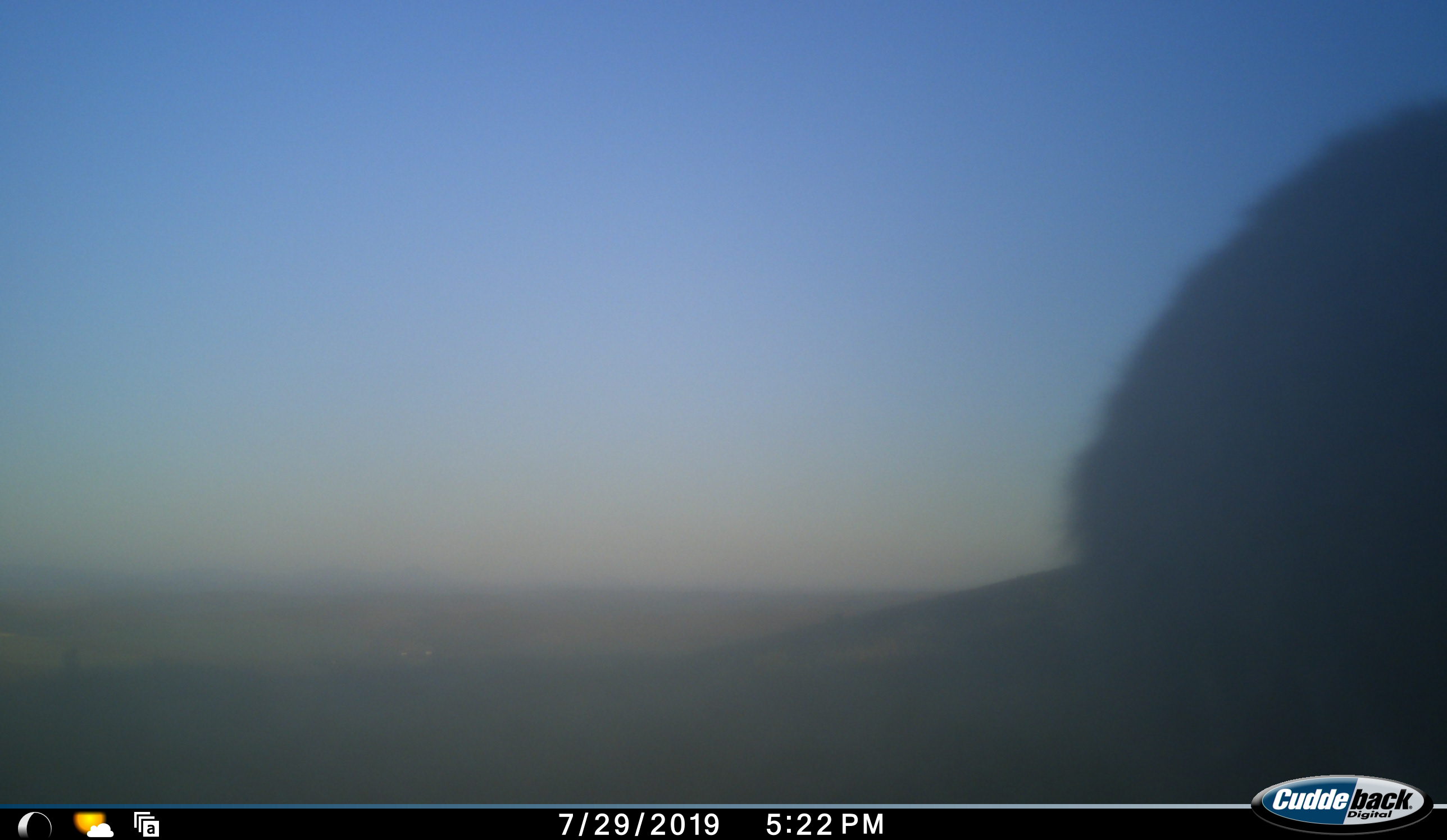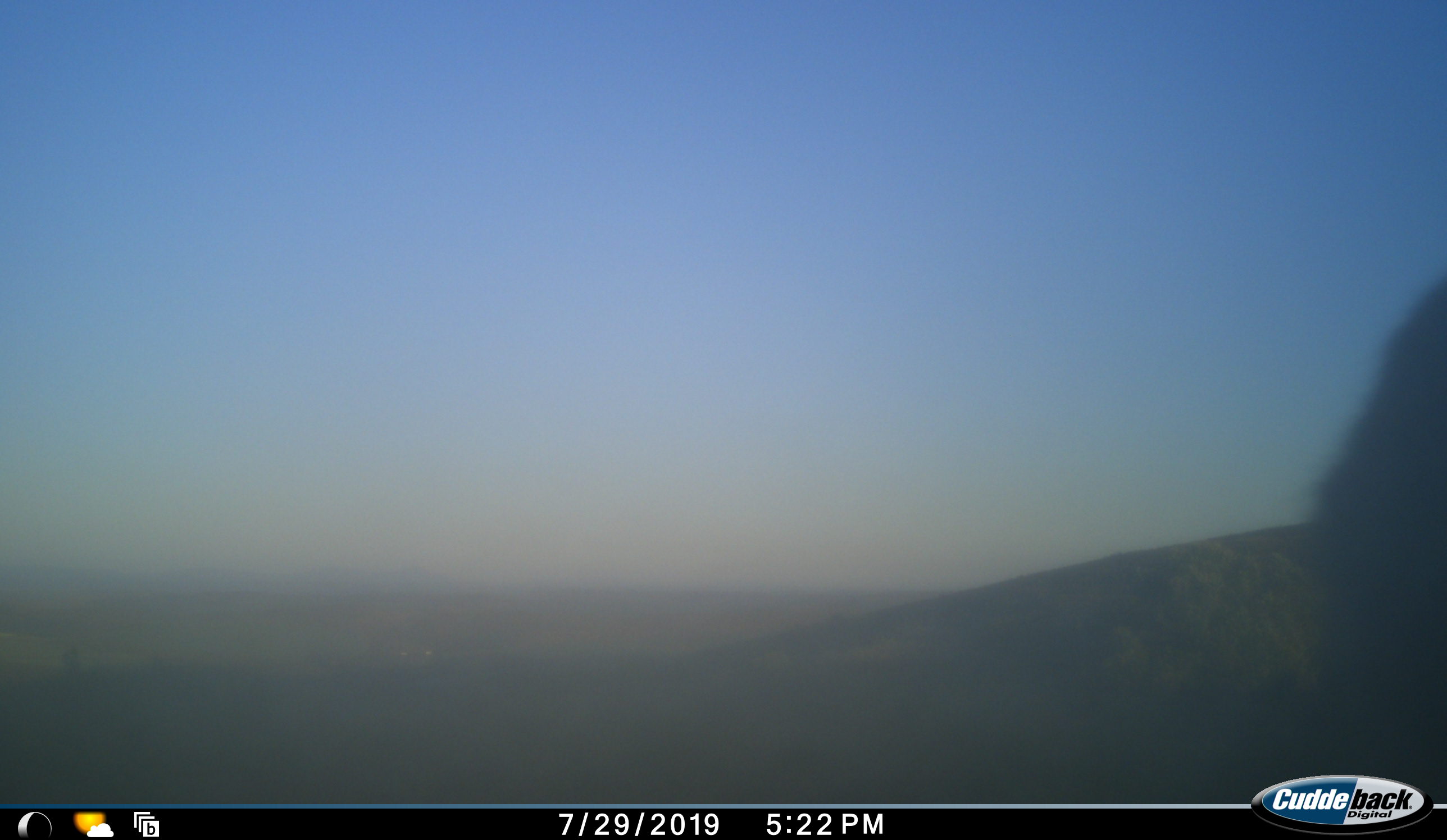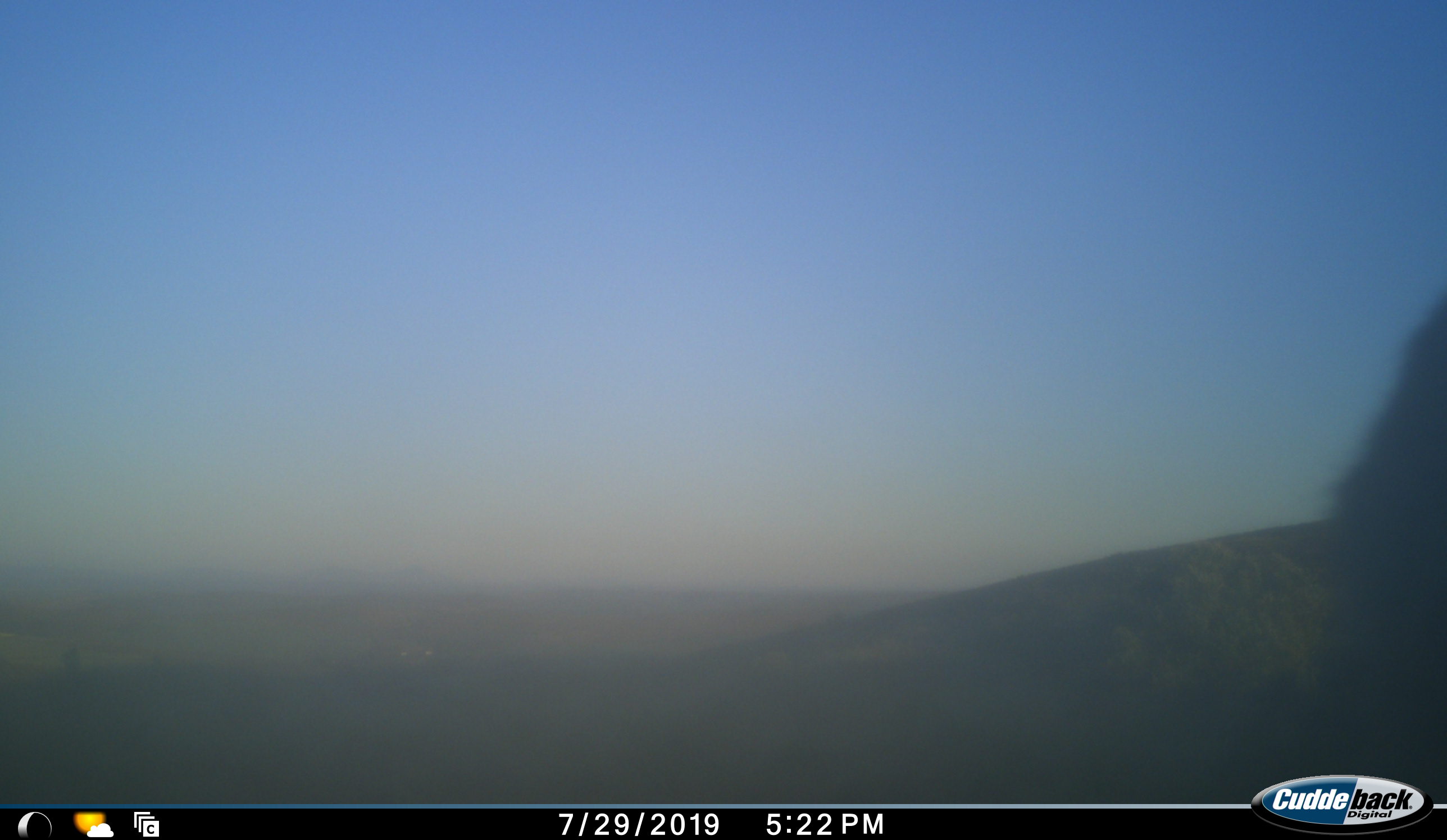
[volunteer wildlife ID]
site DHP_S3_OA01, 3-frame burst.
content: unidentified animal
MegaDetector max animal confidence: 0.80